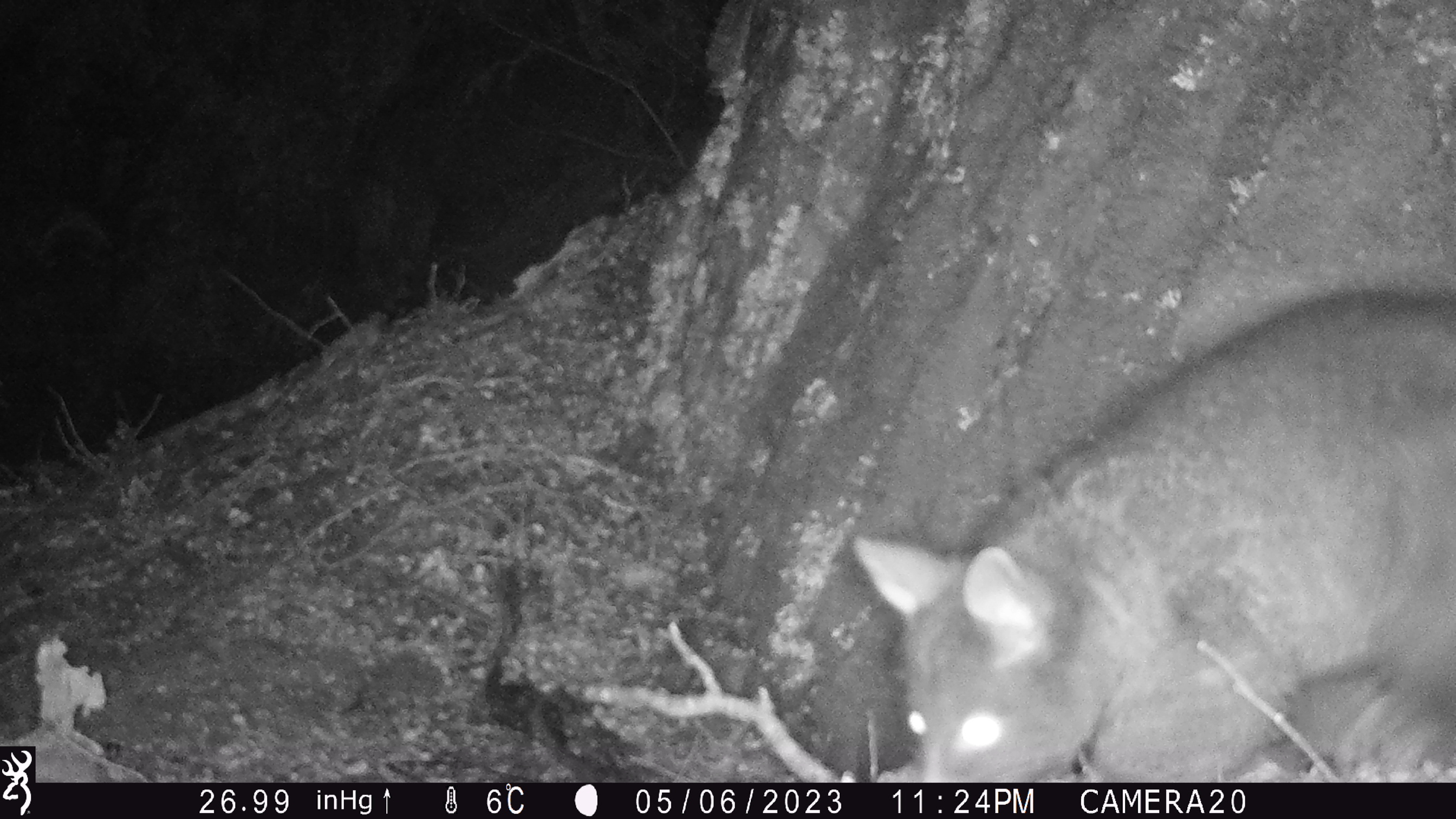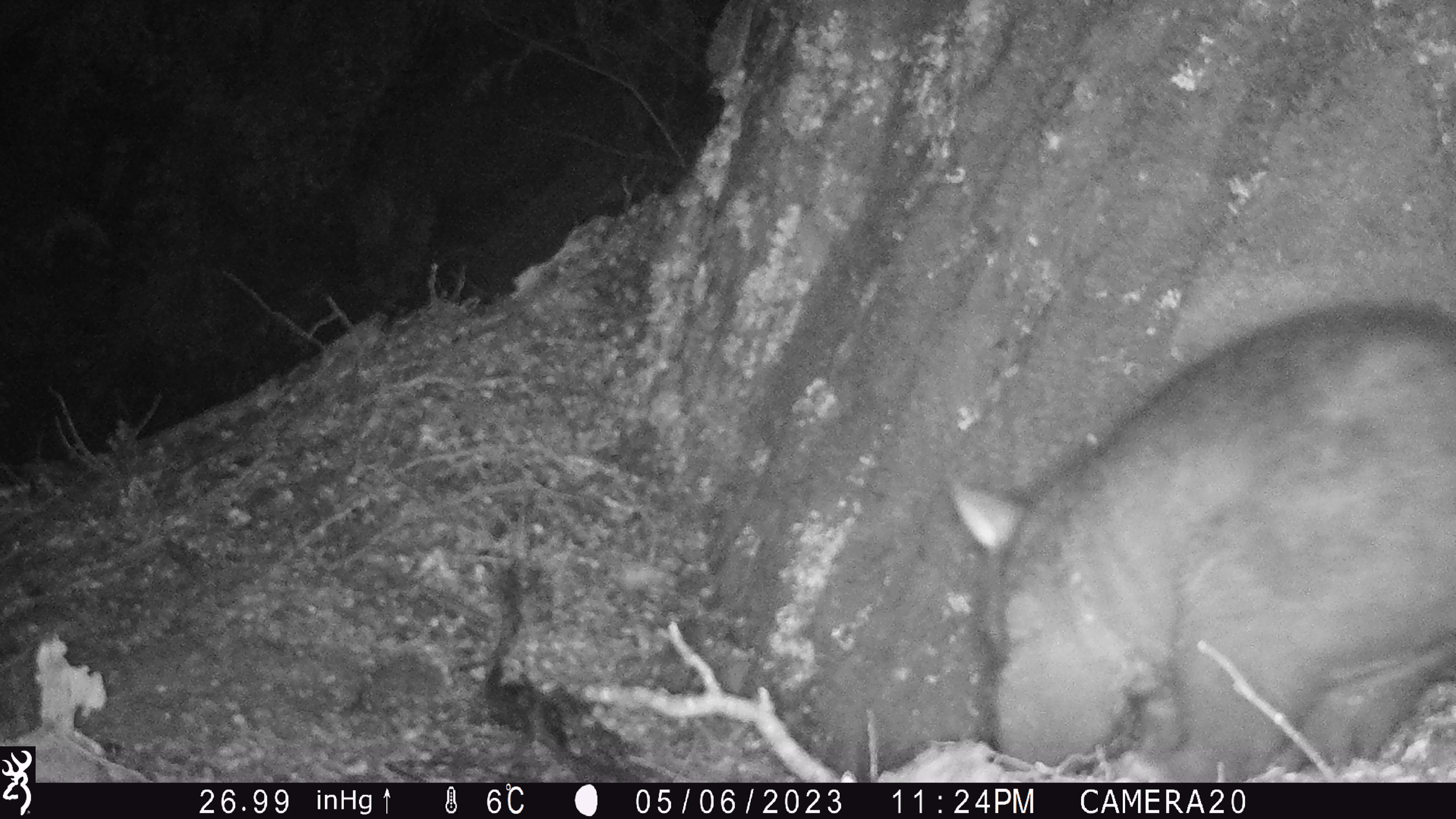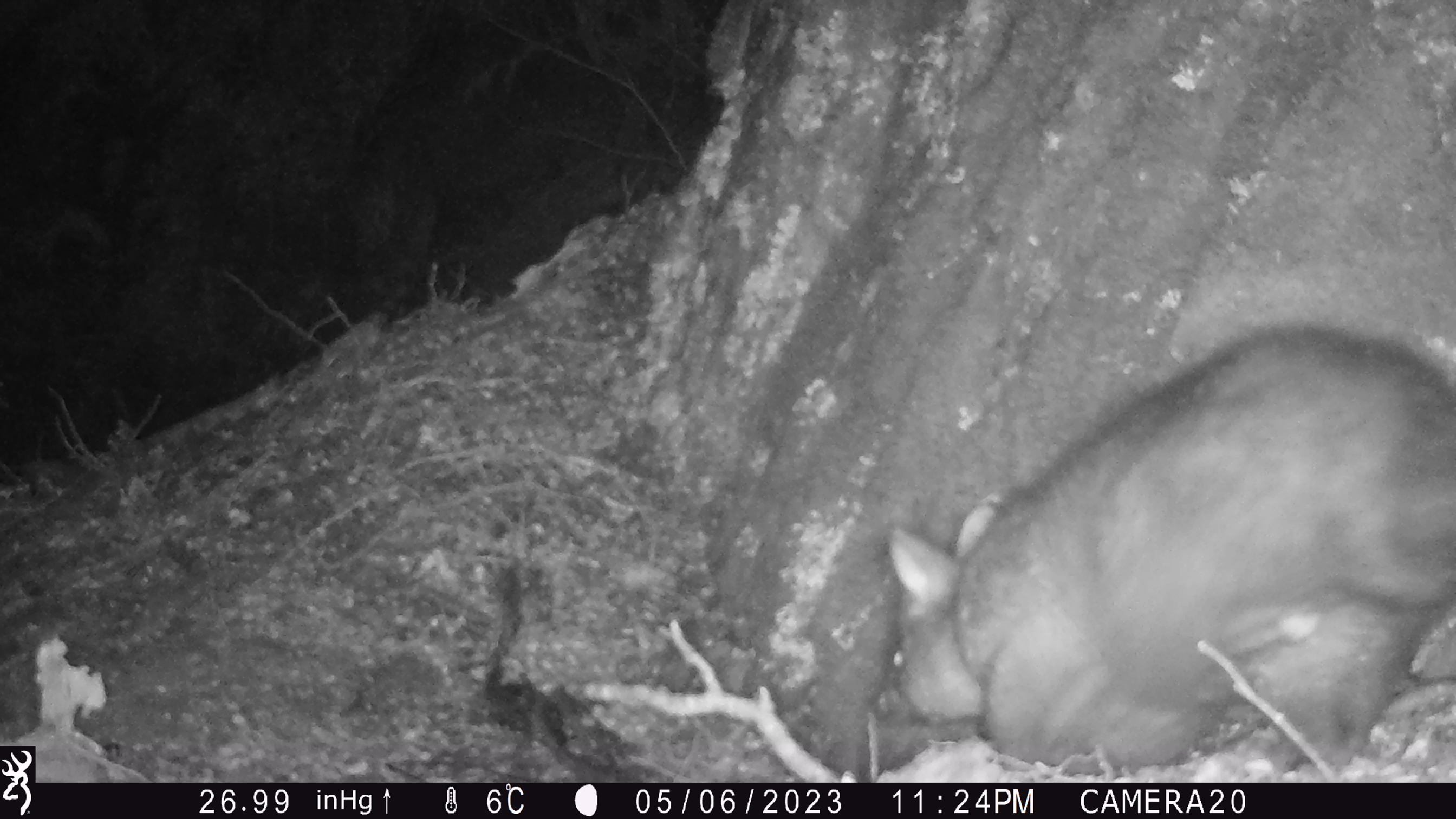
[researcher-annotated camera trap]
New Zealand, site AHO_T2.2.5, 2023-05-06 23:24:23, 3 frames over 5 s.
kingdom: Animalia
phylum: Chordata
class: Mammalia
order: Carnivora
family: Mustelidae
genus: Mustela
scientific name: Mustela erminea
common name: stoat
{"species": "stoat (Mustela erminea)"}